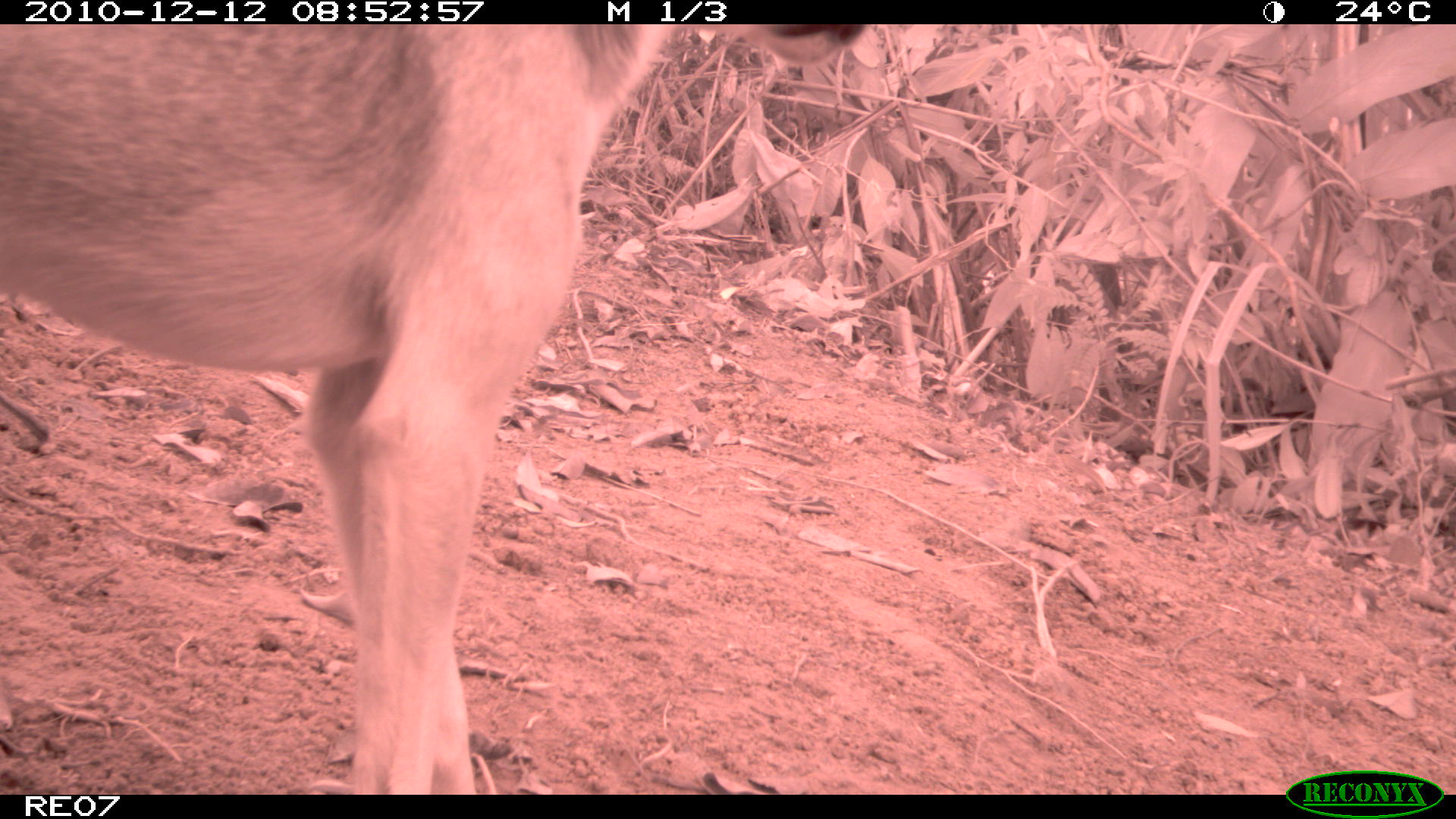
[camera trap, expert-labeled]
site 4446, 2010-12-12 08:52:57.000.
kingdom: Animalia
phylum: Chordata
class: Mammalia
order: Carnivora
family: Canidae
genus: Canis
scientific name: Canis familiaris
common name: domestic dog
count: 1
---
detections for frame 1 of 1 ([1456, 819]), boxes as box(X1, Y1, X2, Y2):
canis familiaris: box(2, 21, 864, 792)